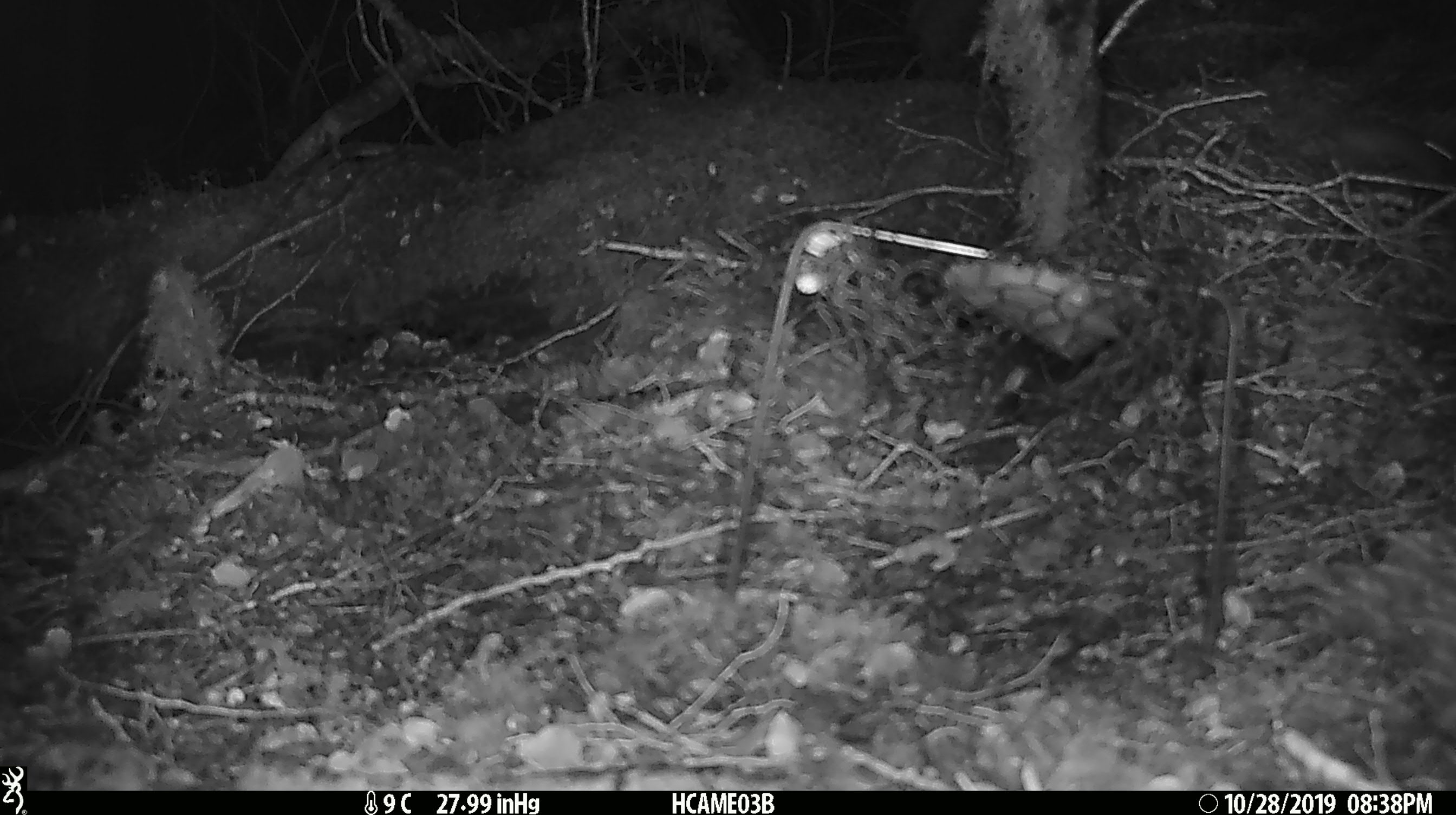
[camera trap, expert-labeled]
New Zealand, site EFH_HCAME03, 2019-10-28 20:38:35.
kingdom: Animalia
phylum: Chordata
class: Mammalia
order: Rodentia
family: Muridae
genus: Mus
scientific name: Mus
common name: mouse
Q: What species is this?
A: Mouse (Mus).